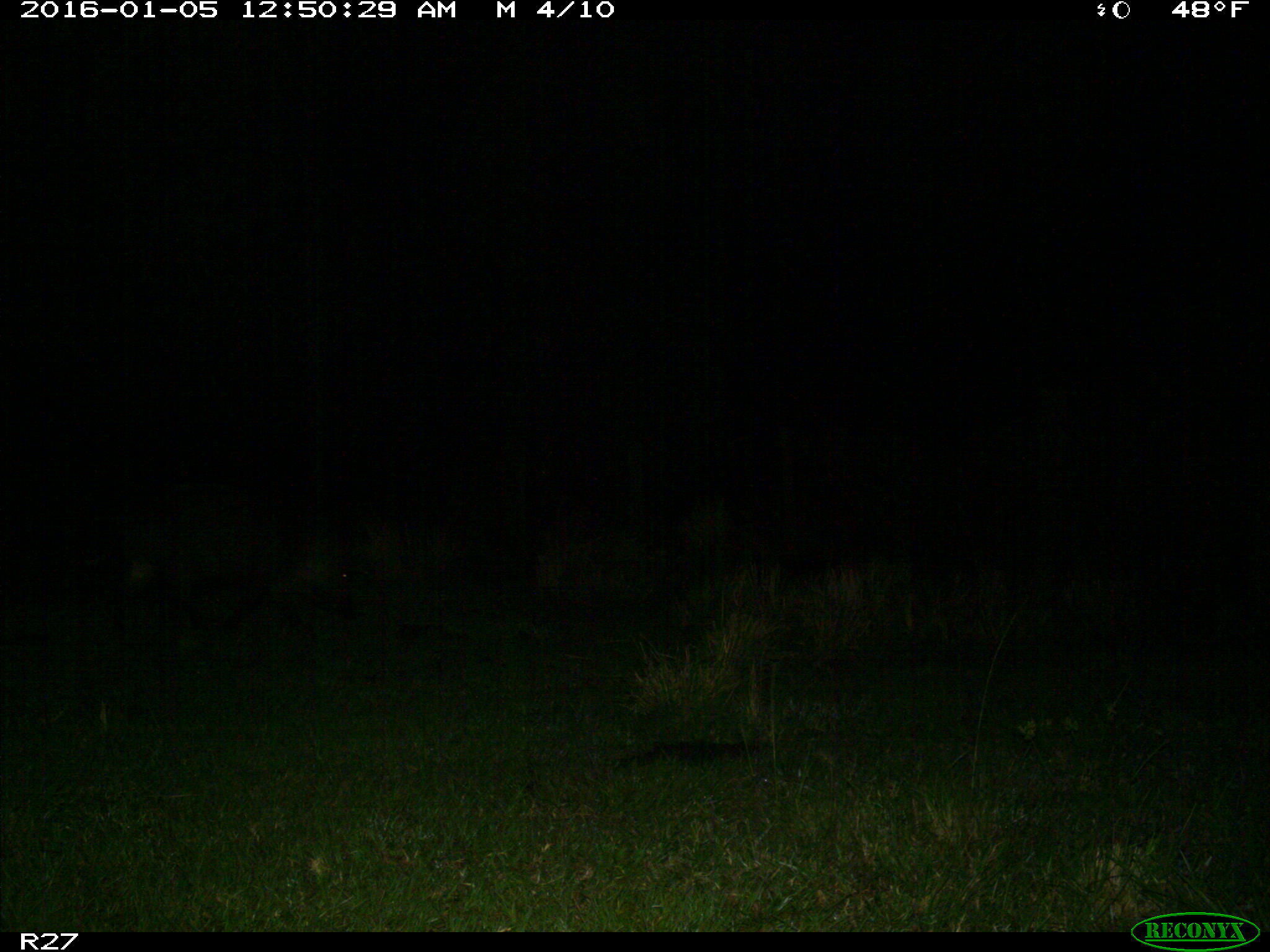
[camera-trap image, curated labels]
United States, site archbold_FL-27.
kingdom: Animalia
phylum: Chordata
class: Mammalia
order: Artiodactyla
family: Suidae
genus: Sus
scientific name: Sus scrofa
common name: wild boar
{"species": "Sus scrofa (wild boar)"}